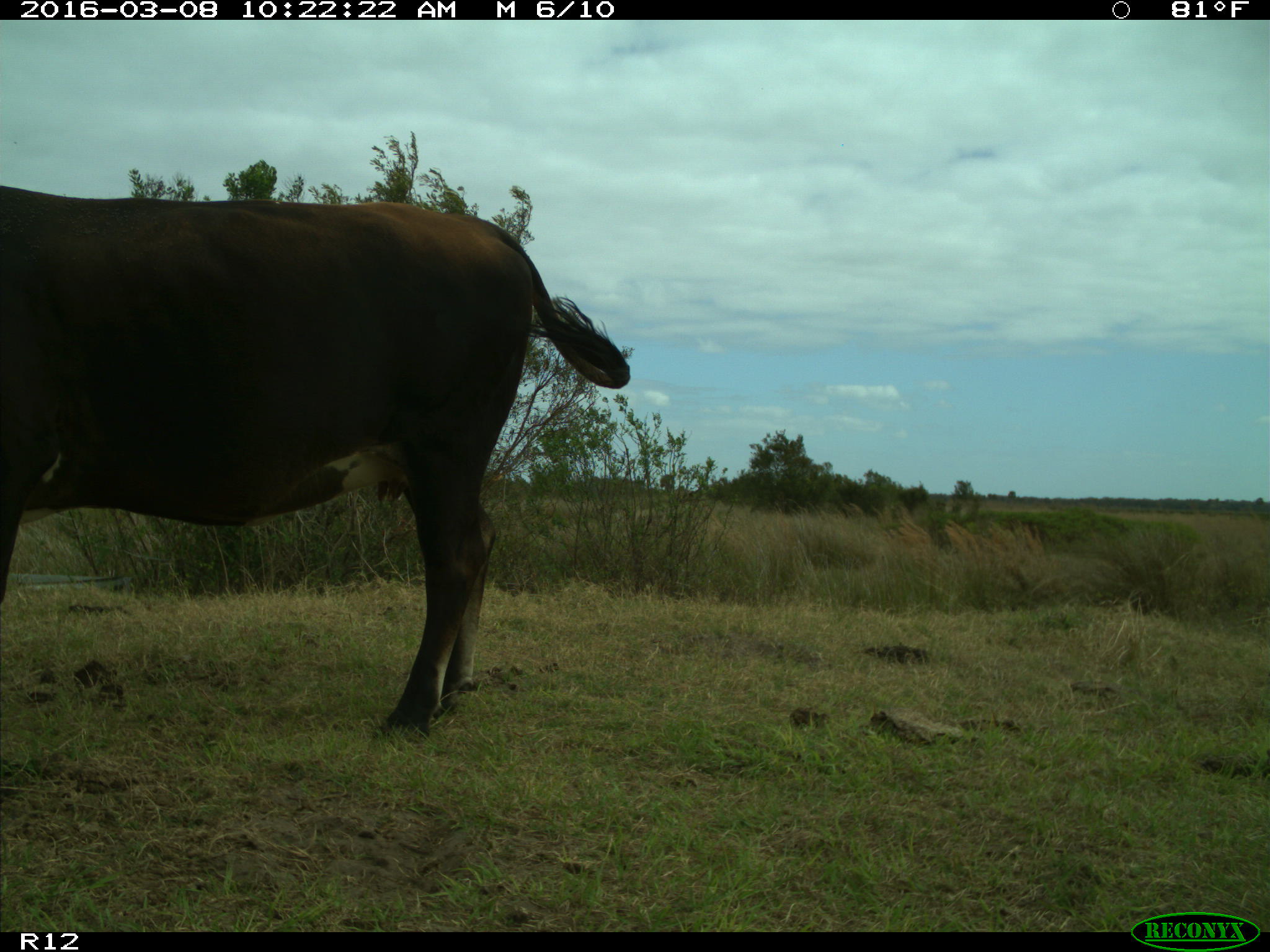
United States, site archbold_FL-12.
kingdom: Animalia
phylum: Chordata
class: Mammalia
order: Artiodactyla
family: Bovidae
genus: Bos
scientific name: Bos taurus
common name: domestic cow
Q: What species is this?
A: Bos taurus (domestic cow).